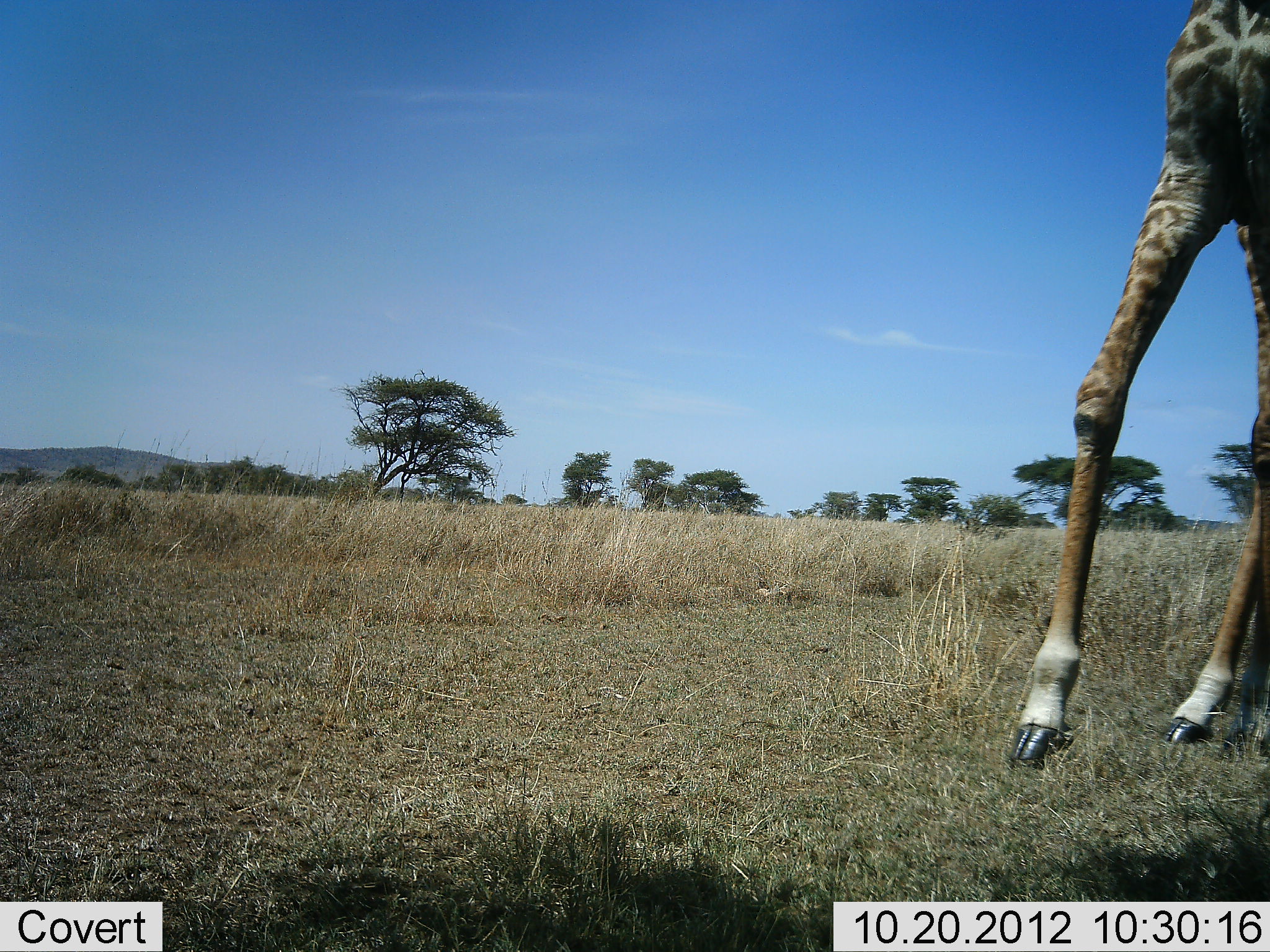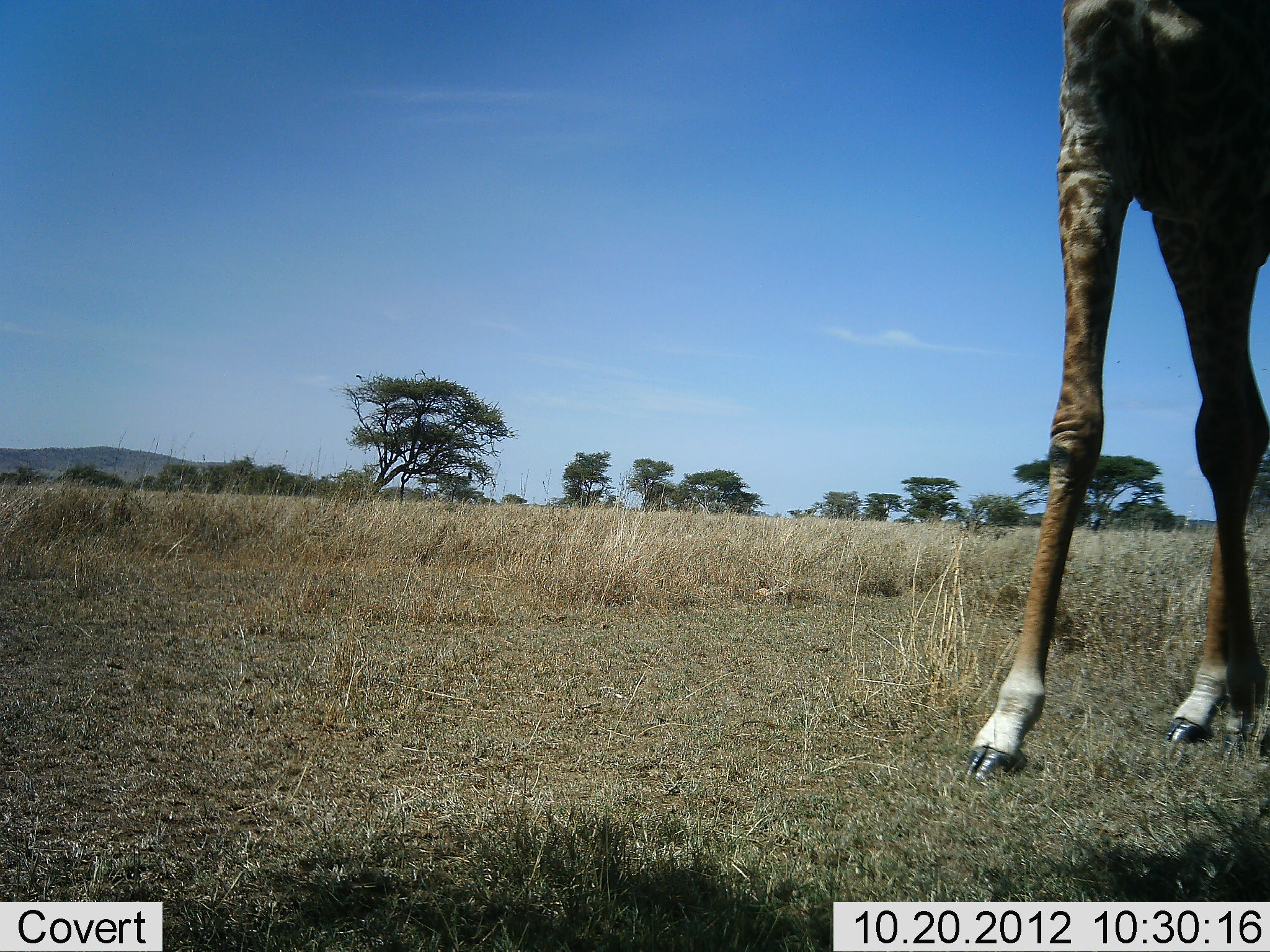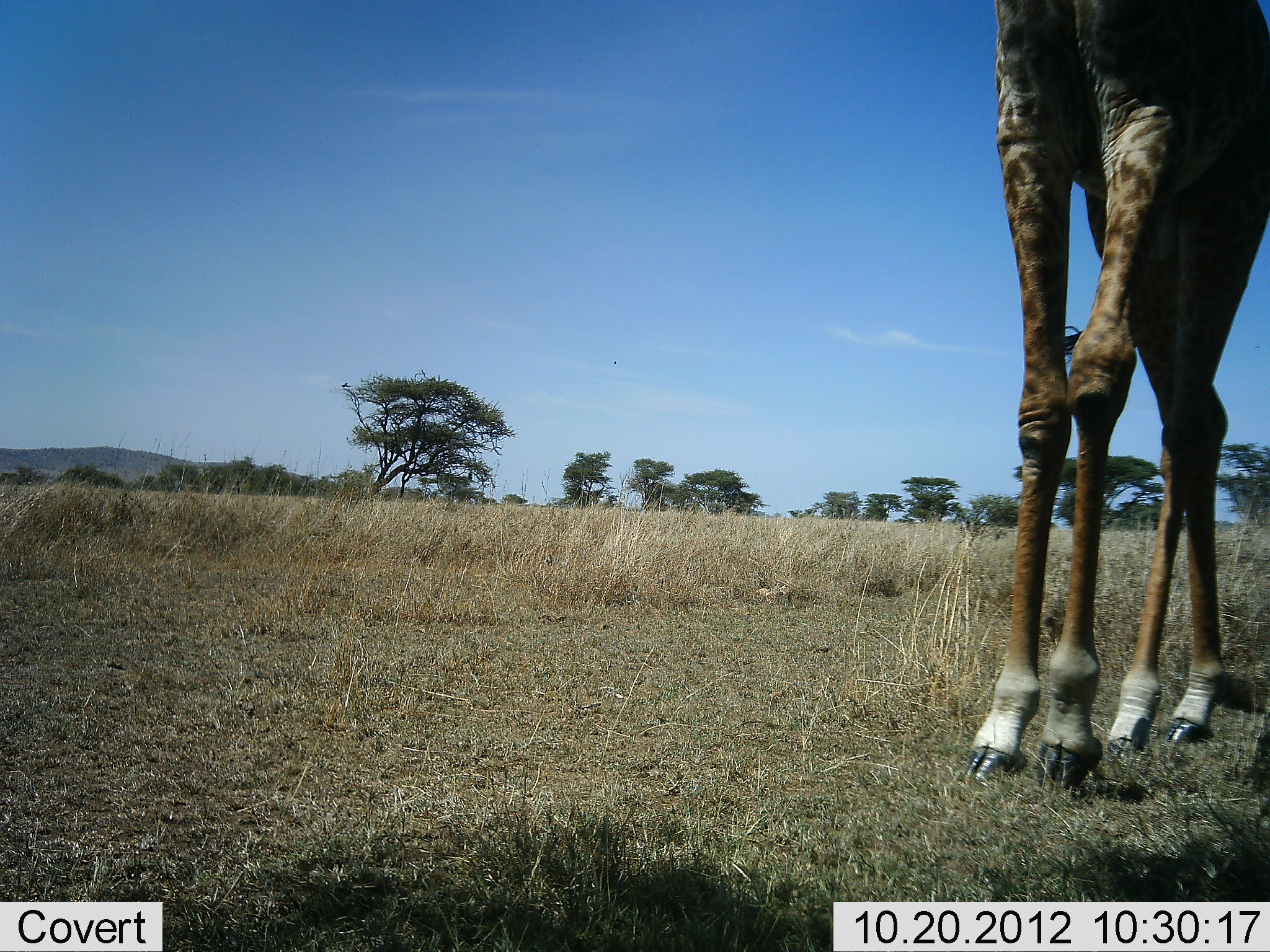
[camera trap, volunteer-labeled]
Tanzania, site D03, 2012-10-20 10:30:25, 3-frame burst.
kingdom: Animalia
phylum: Chordata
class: Mammalia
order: Artiodactyla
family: Giraffidae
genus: Giraffa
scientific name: Giraffa camelopardalis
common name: giraffe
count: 1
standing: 20%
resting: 0%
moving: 90%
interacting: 0%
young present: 0%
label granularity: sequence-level